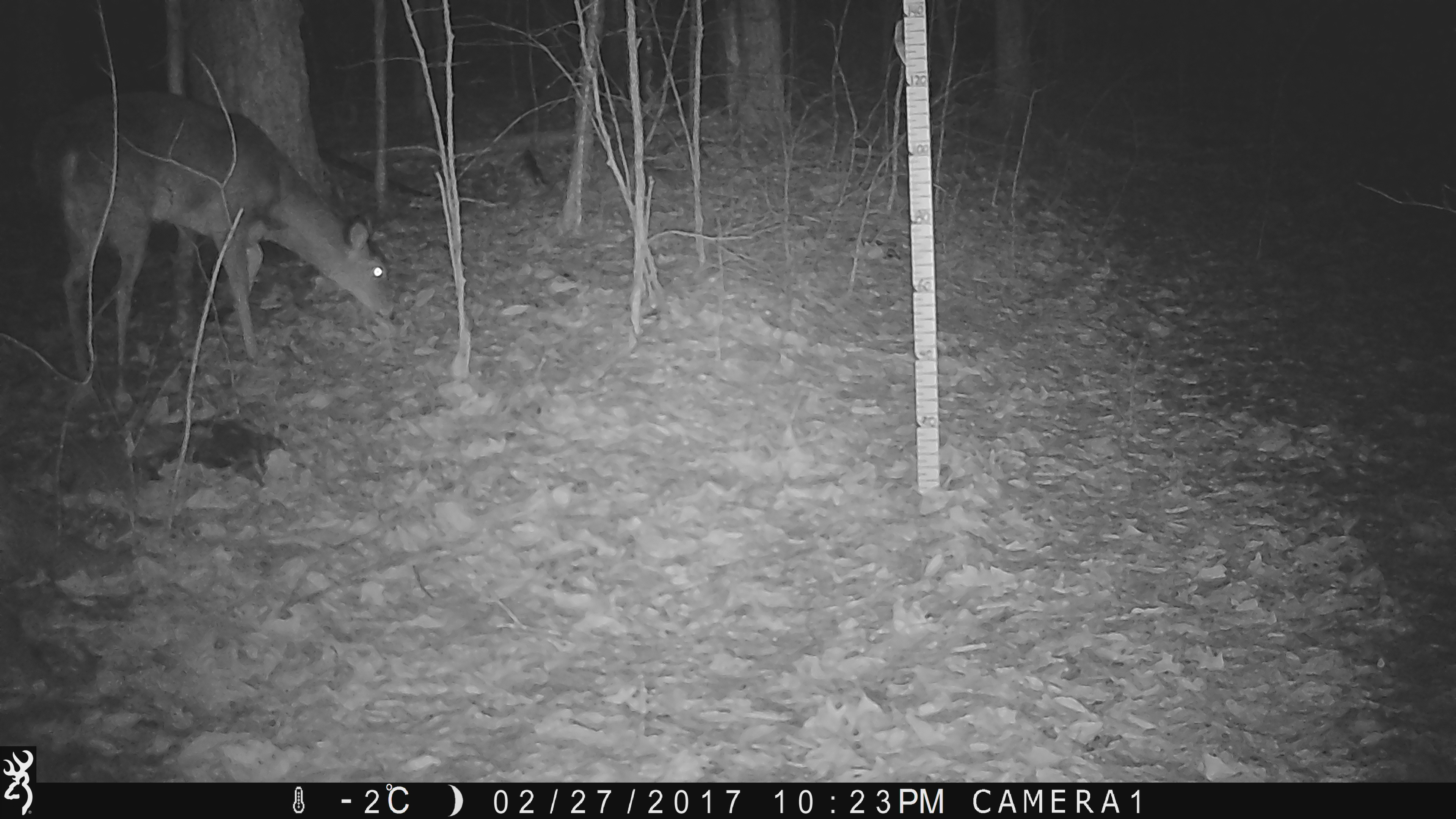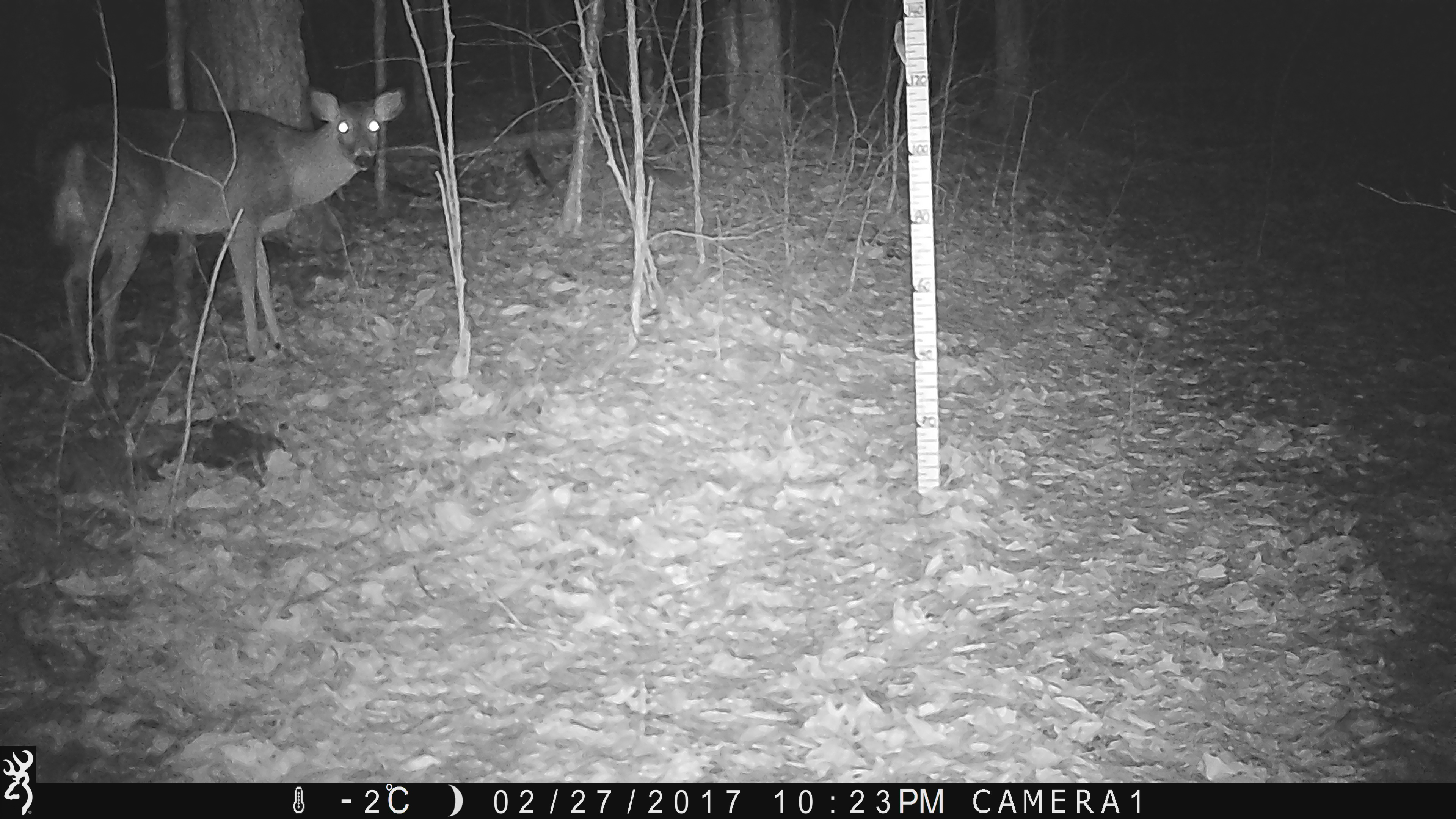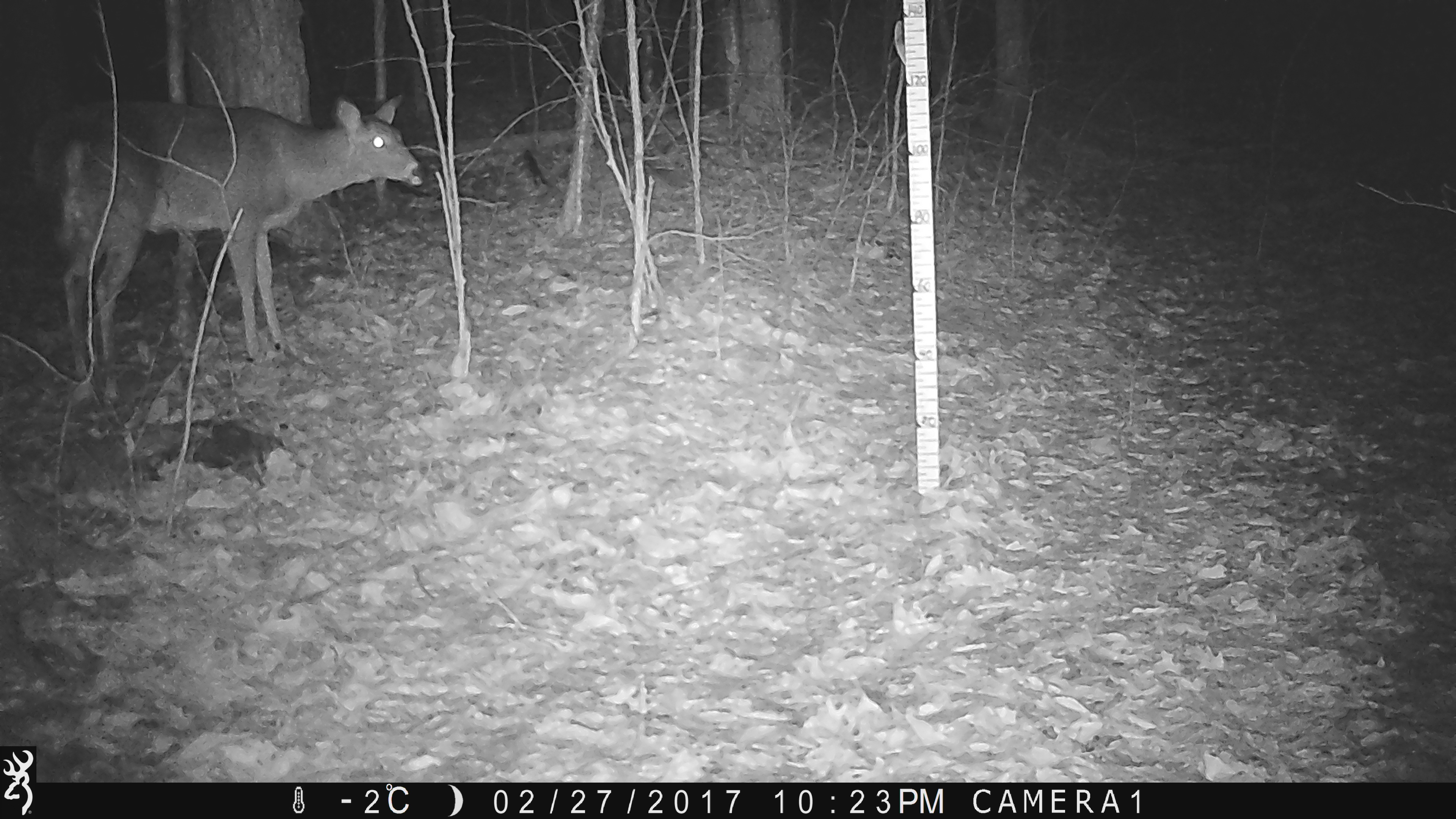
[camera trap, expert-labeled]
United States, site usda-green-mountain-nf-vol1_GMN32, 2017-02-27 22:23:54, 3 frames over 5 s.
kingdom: Animalia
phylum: Chordata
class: Mammalia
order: Artiodactyla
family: Cervidae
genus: Odocoileus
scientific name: Odocoileus virginianus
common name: white-tailed deer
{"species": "white-tailed deer (Odocoileus virginianus)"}